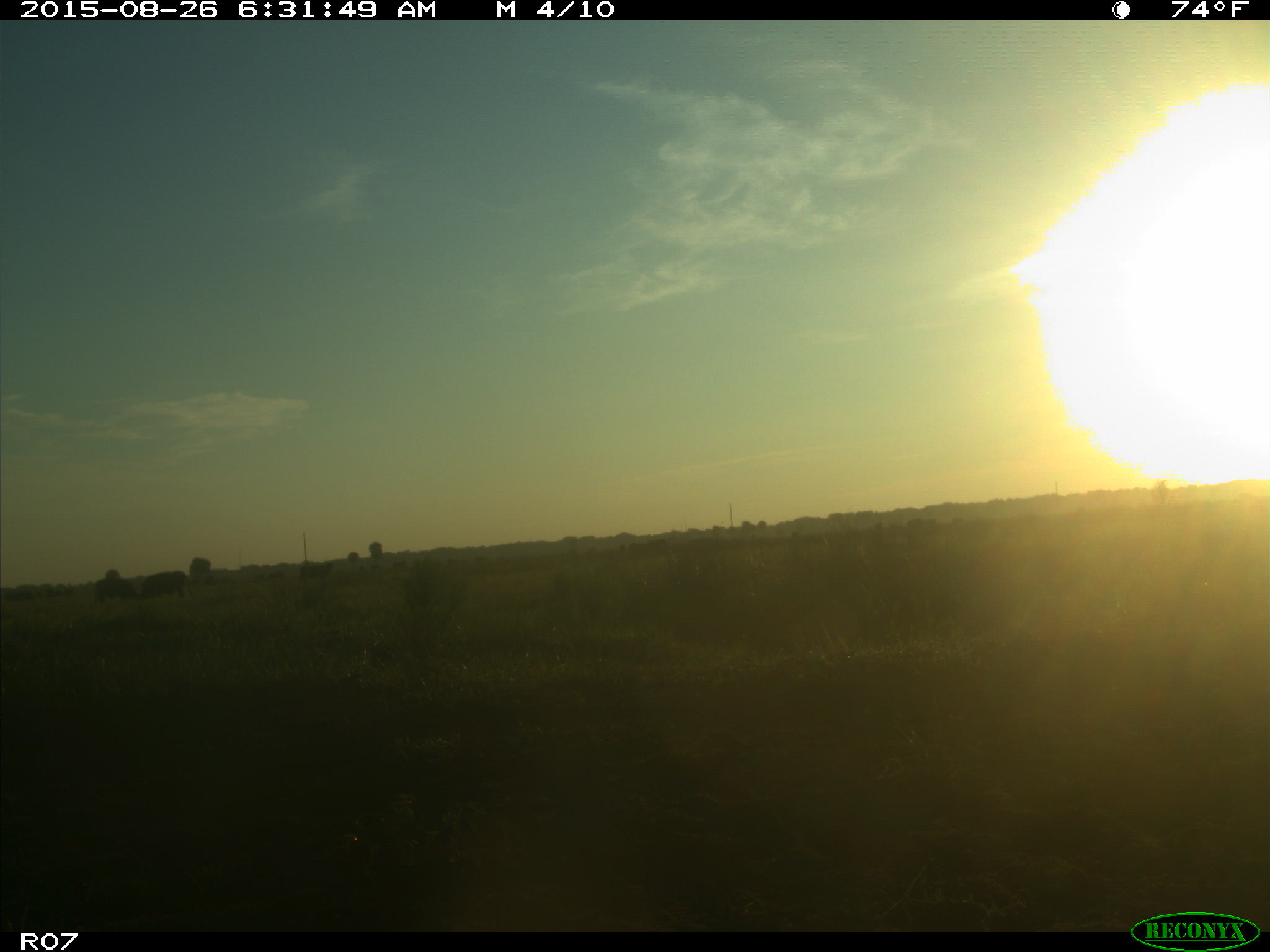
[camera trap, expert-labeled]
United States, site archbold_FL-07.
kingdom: Animalia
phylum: Chordata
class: Mammalia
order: Artiodactyla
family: Bovidae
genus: Bos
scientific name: Bos taurus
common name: domestic cow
Bos taurus (domestic cow).